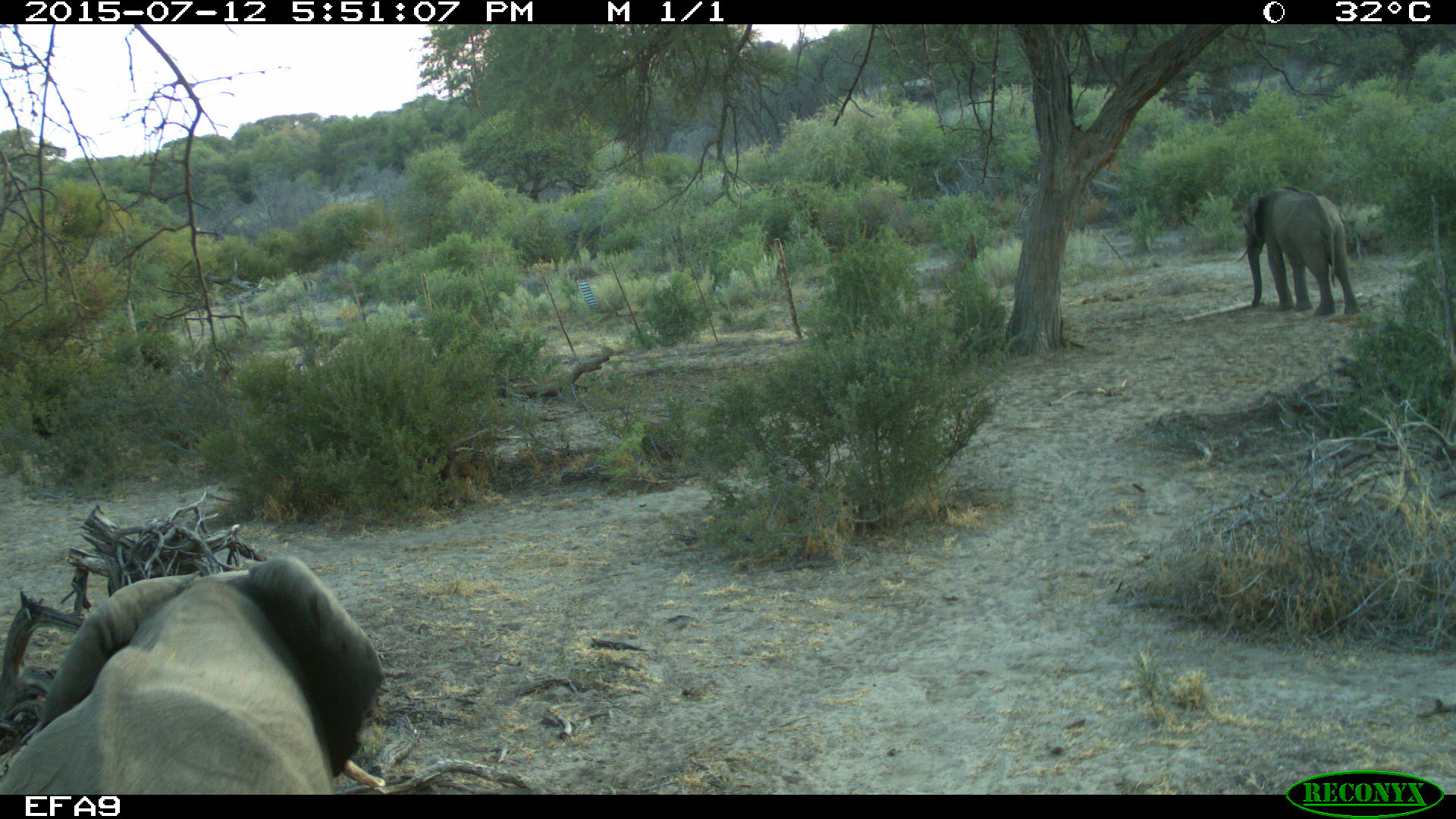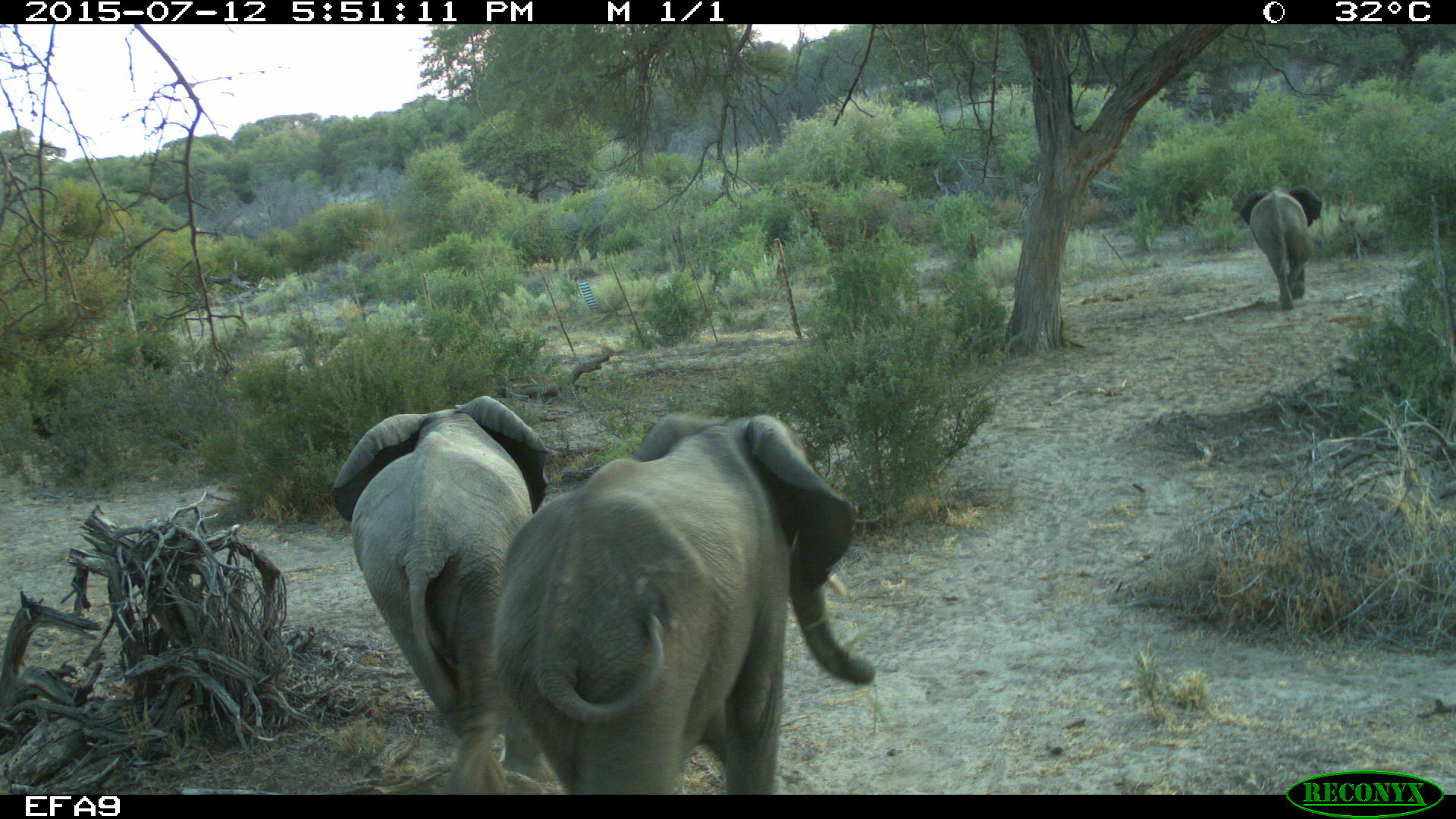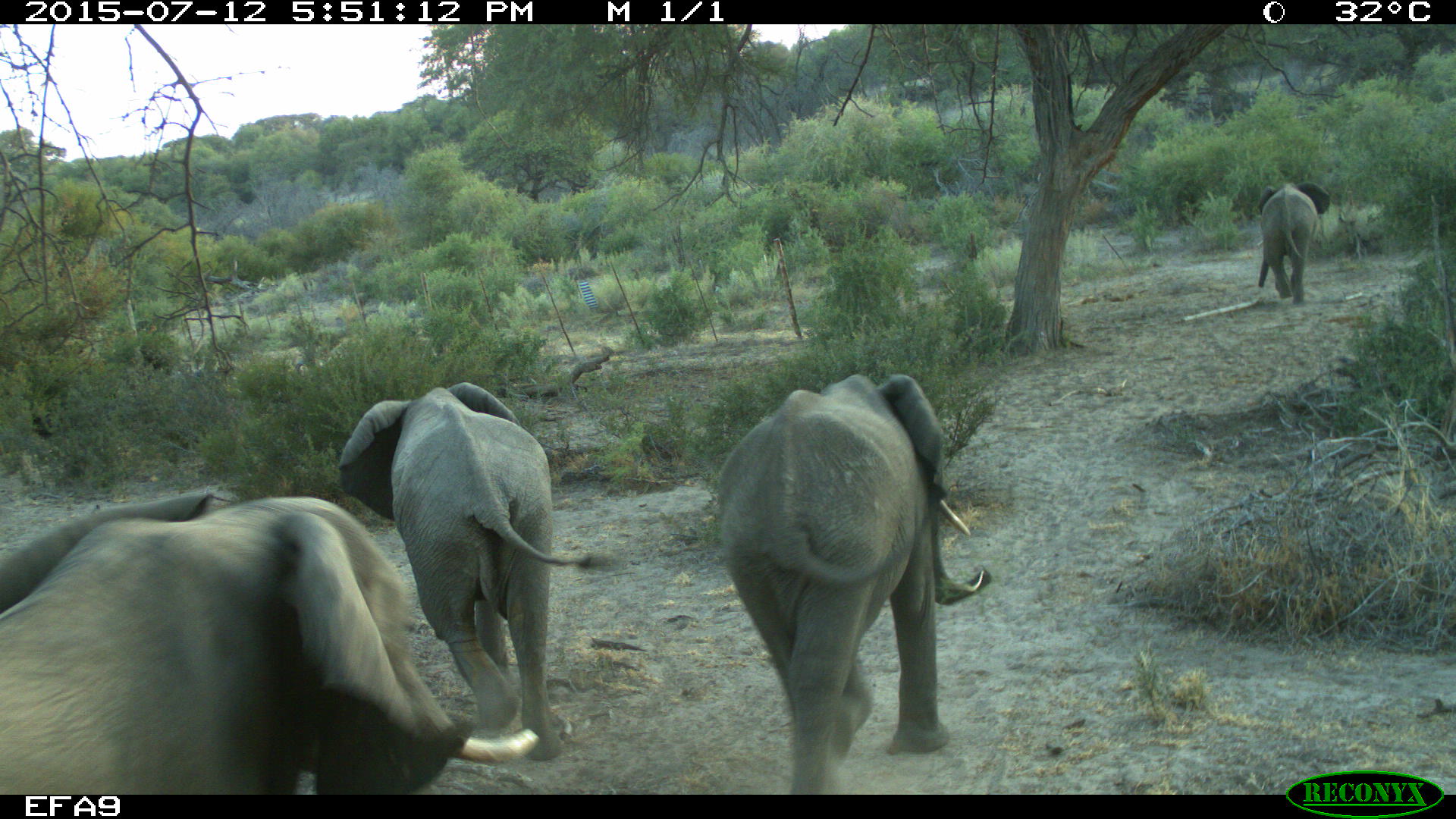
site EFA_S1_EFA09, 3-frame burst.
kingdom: Animalia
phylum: Chordata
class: Mammalia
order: Proboscidea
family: Elephantidae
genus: Loxodonta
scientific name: Loxodonta africana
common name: african bush elephant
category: elephant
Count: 2.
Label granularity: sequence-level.